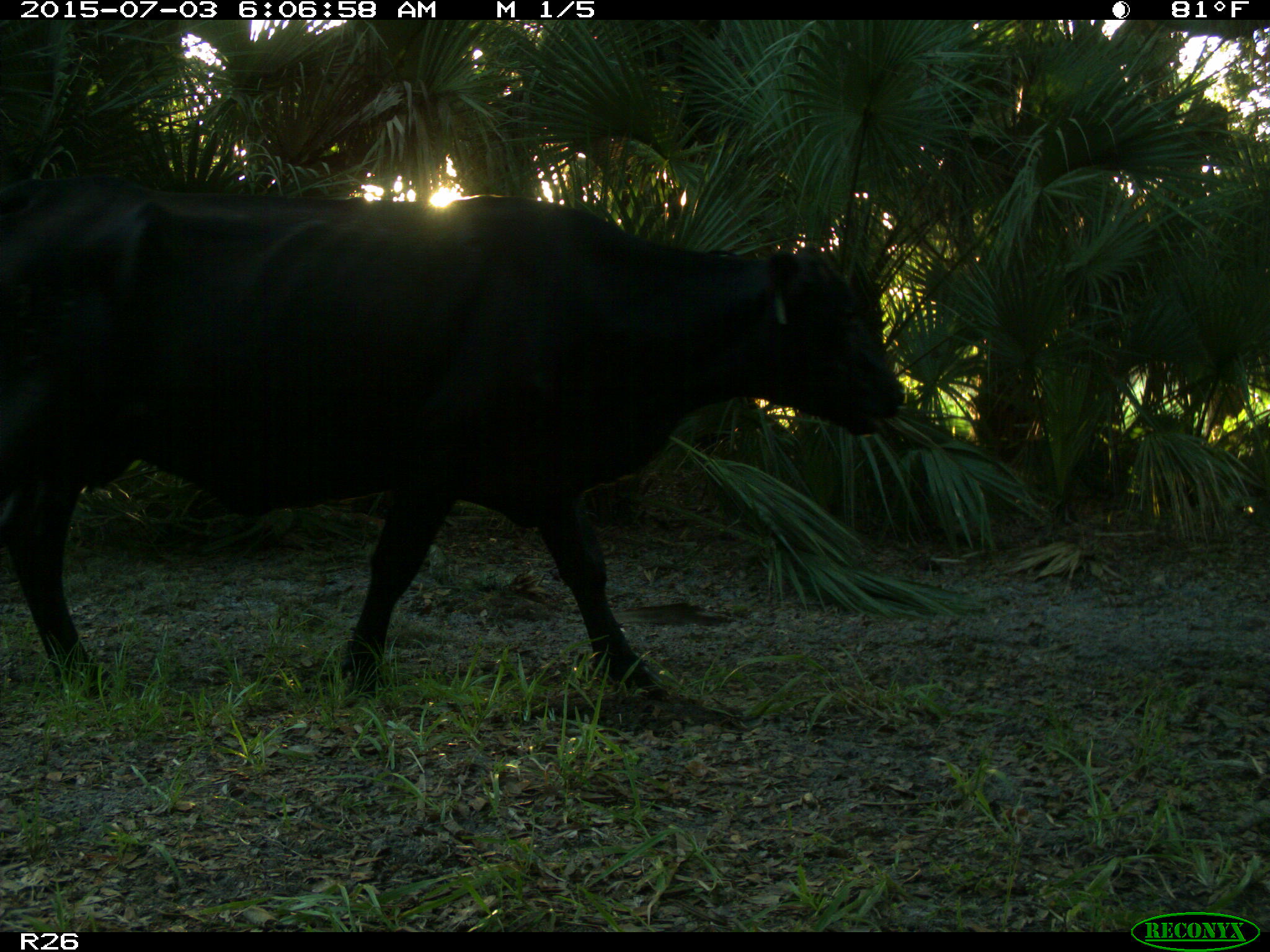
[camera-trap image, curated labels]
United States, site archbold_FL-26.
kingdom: Animalia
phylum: Chordata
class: Mammalia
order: Artiodactyla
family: Bovidae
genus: Bos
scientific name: Bos taurus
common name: domestic cow